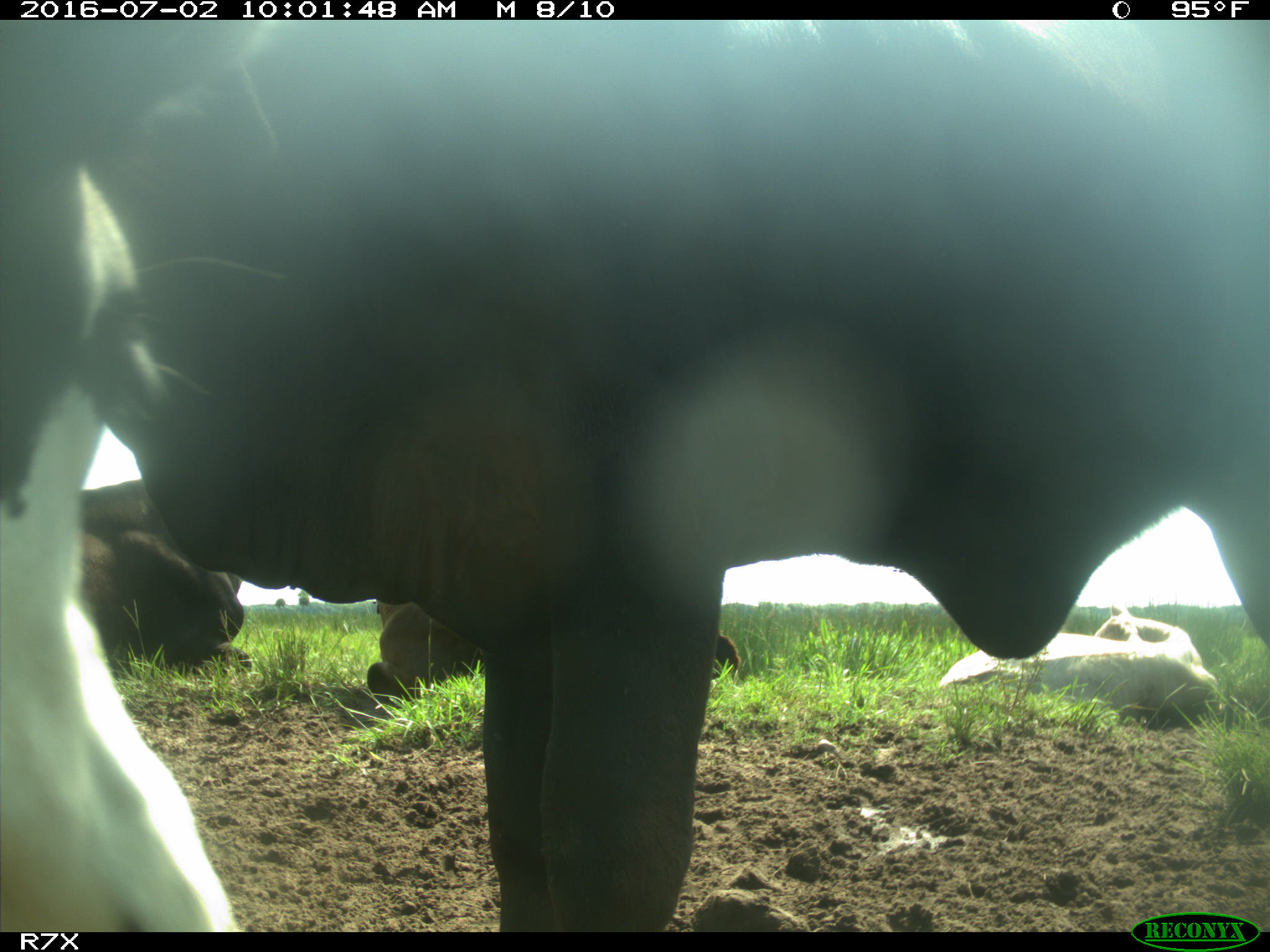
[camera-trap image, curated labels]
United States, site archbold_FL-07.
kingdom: Animalia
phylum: Chordata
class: Mammalia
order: Artiodactyla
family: Bovidae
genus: Bos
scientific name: Bos taurus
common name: domestic cow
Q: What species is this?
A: Bos taurus (domestic cow).